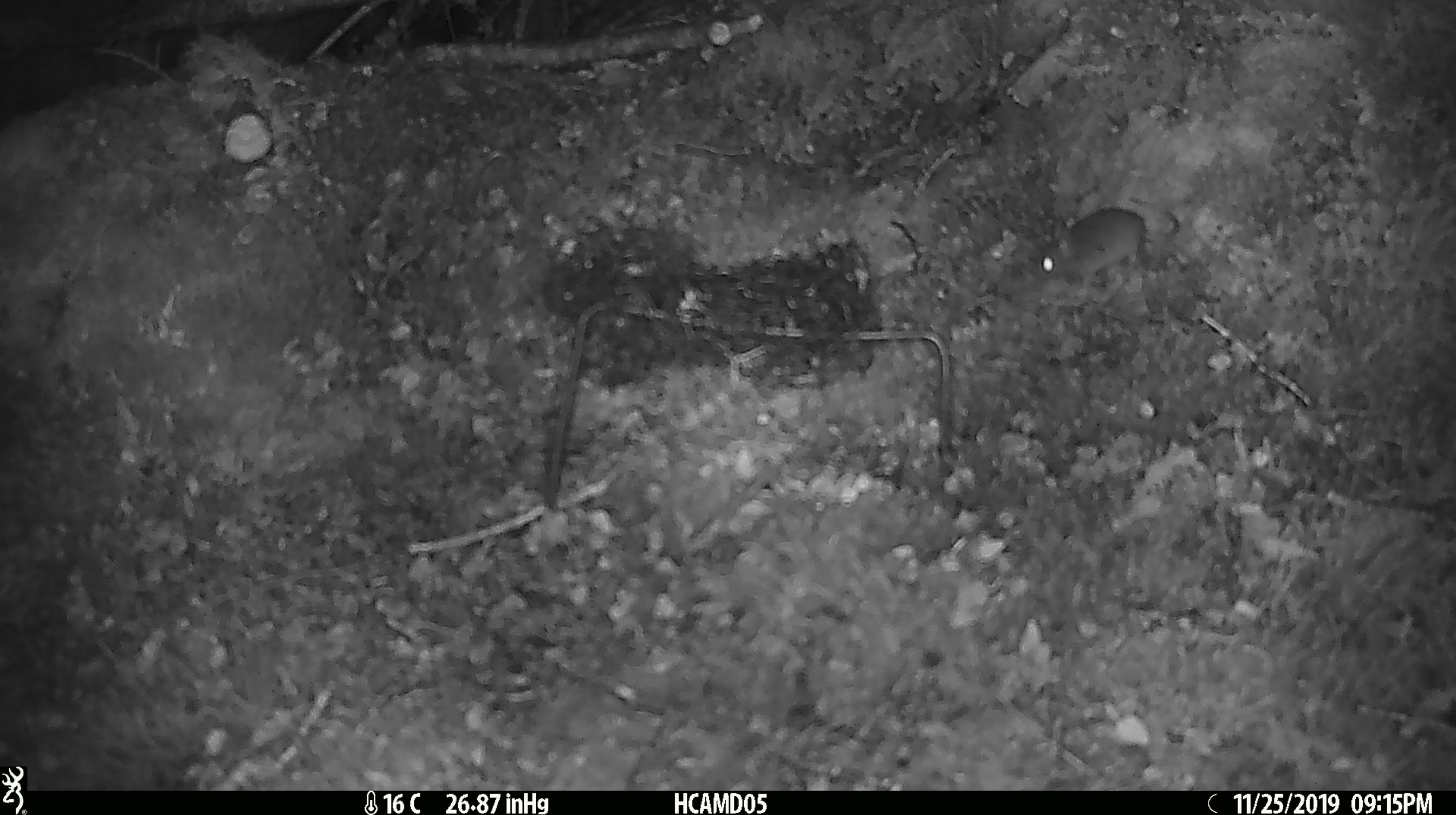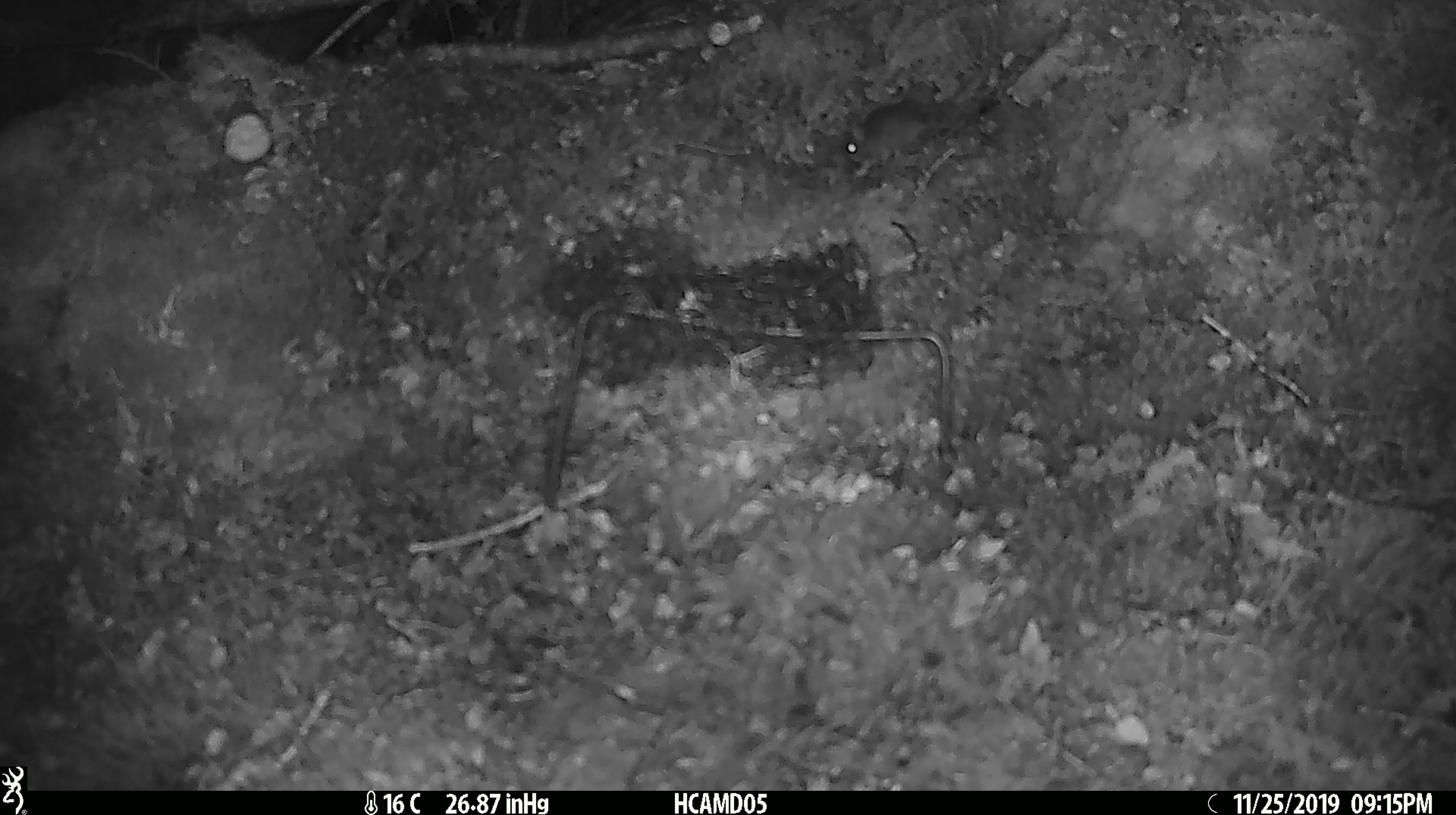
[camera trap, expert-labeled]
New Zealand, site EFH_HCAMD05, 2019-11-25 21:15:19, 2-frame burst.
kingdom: Animalia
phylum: Chordata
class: Mammalia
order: Rodentia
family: Muridae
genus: Mus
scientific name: Mus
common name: mouse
Mouse (Mus).